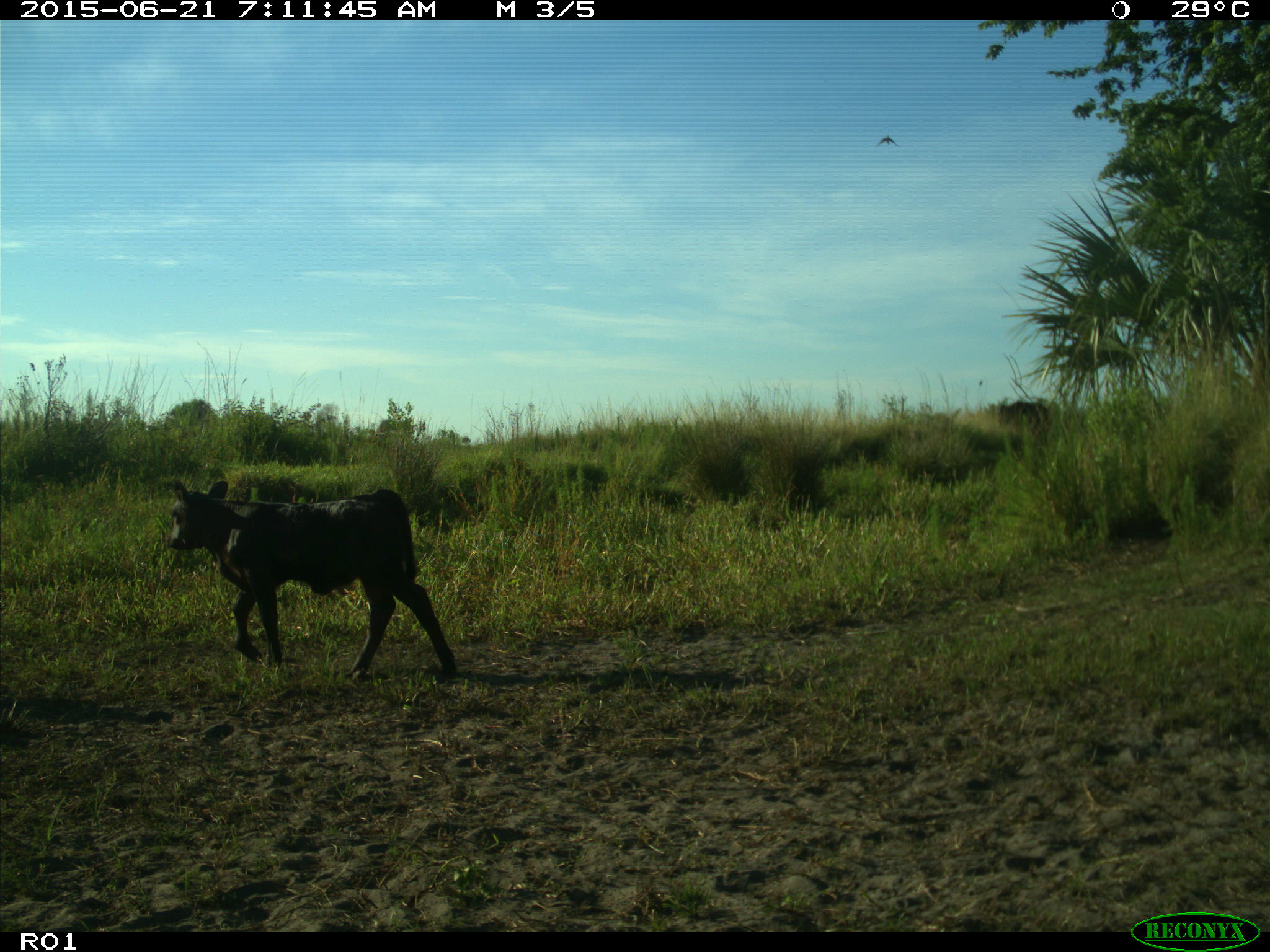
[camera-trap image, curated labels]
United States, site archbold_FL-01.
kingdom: Animalia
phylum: Chordata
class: Mammalia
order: Artiodactyla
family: Bovidae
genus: Bos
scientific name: Bos taurus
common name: domestic cow